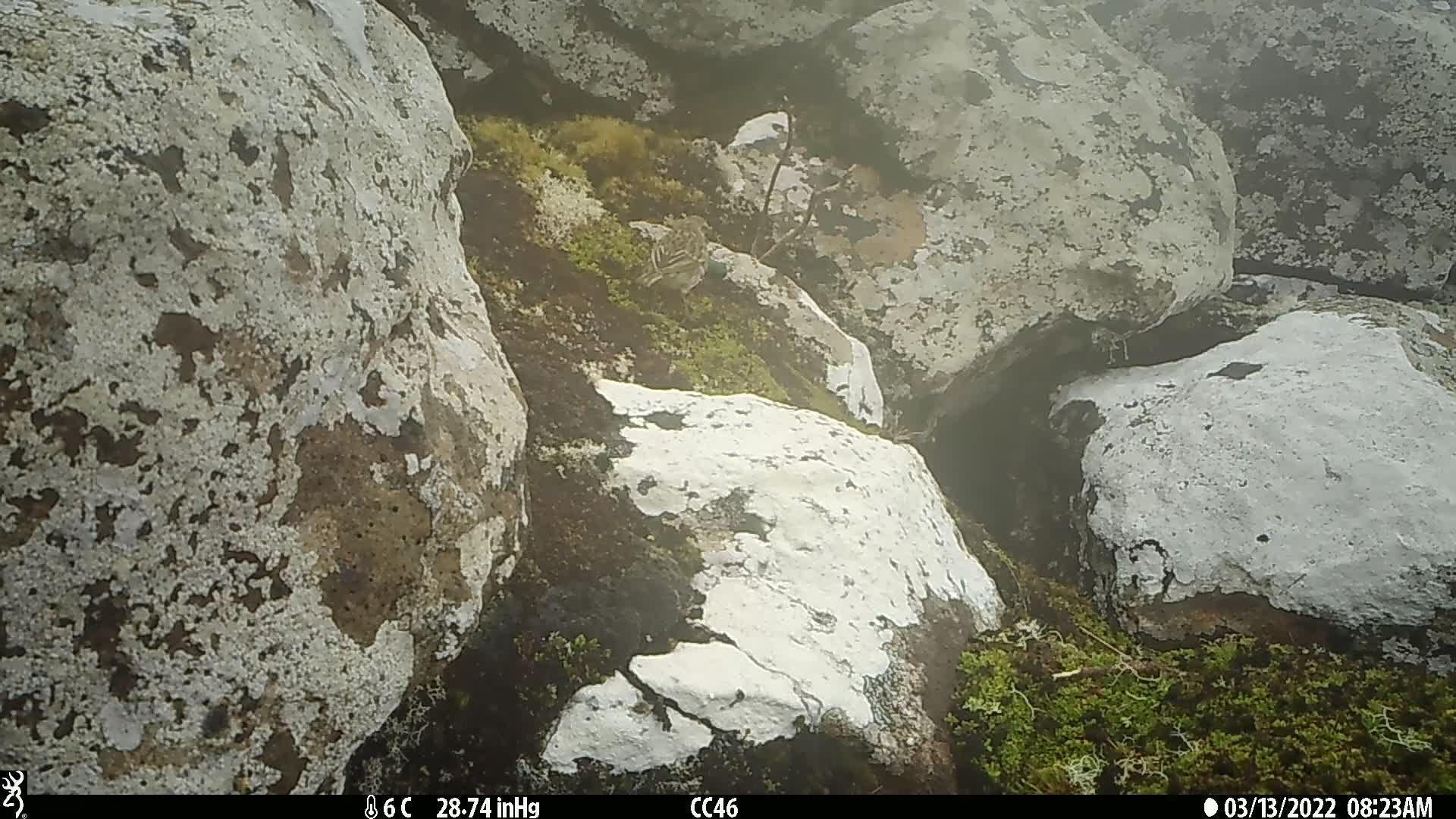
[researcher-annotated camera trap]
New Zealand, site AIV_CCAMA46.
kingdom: Animalia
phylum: Chordata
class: Aves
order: Passeriformes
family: Motacillidae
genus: Anthus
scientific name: Anthus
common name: pipit